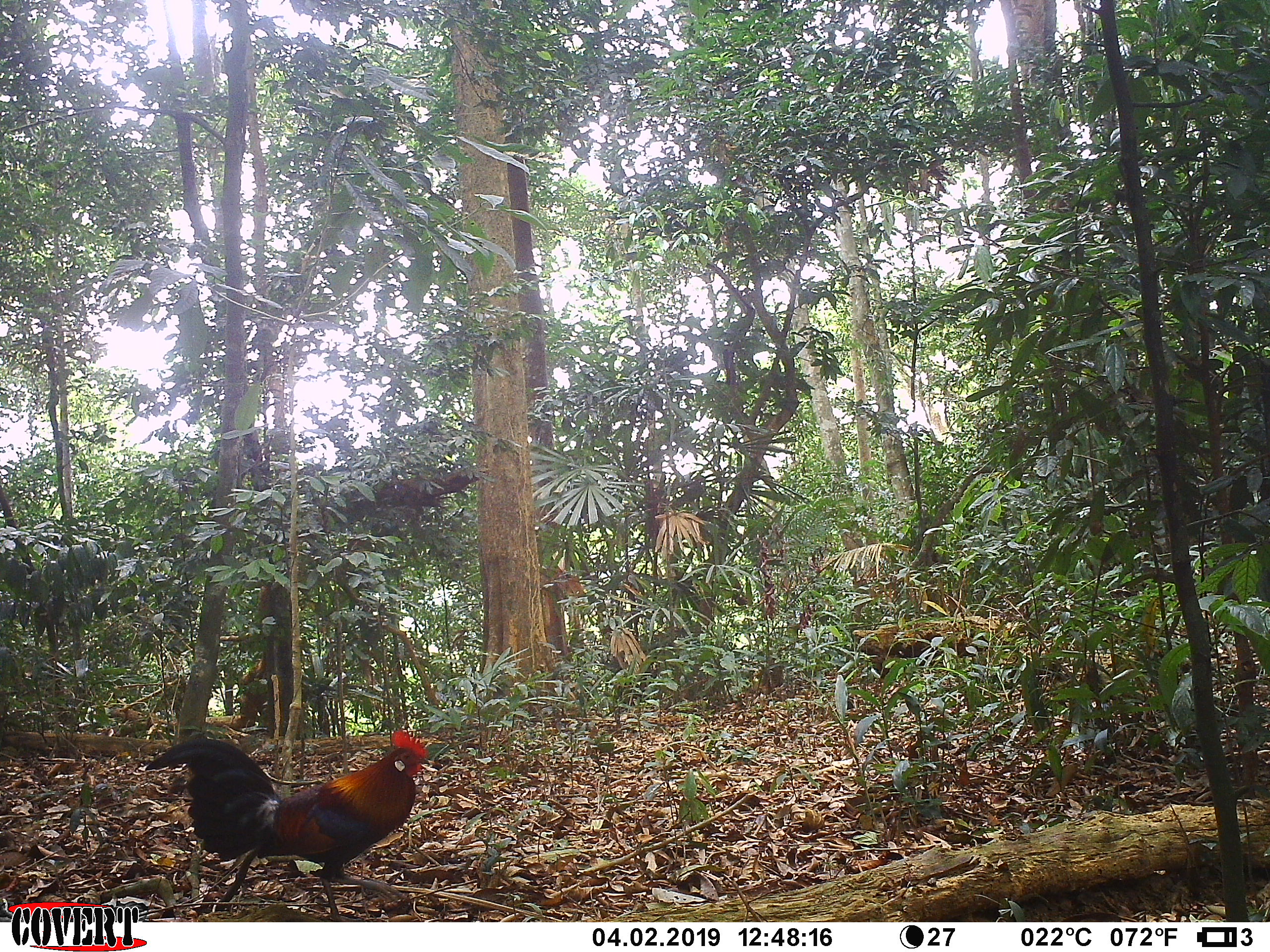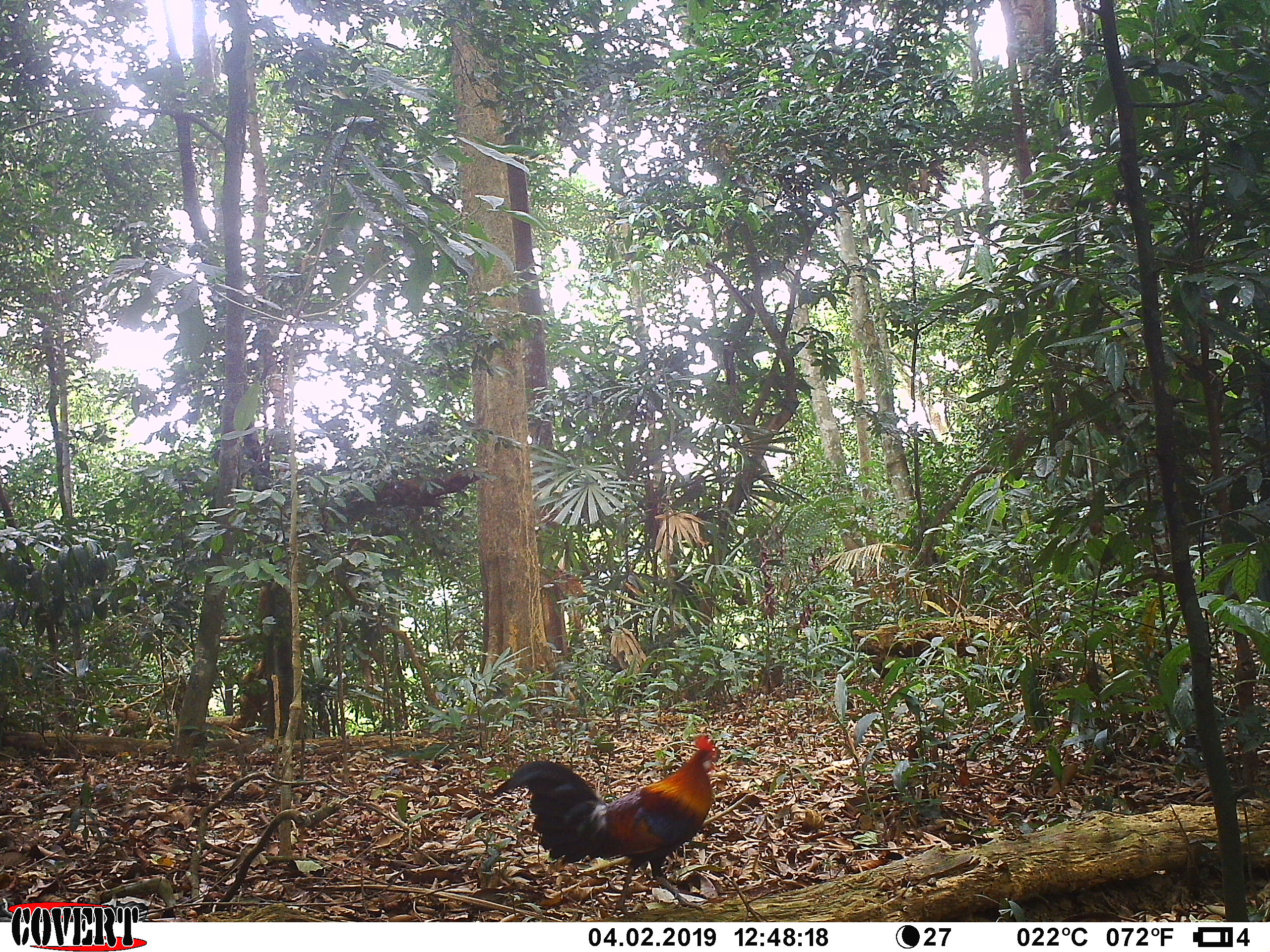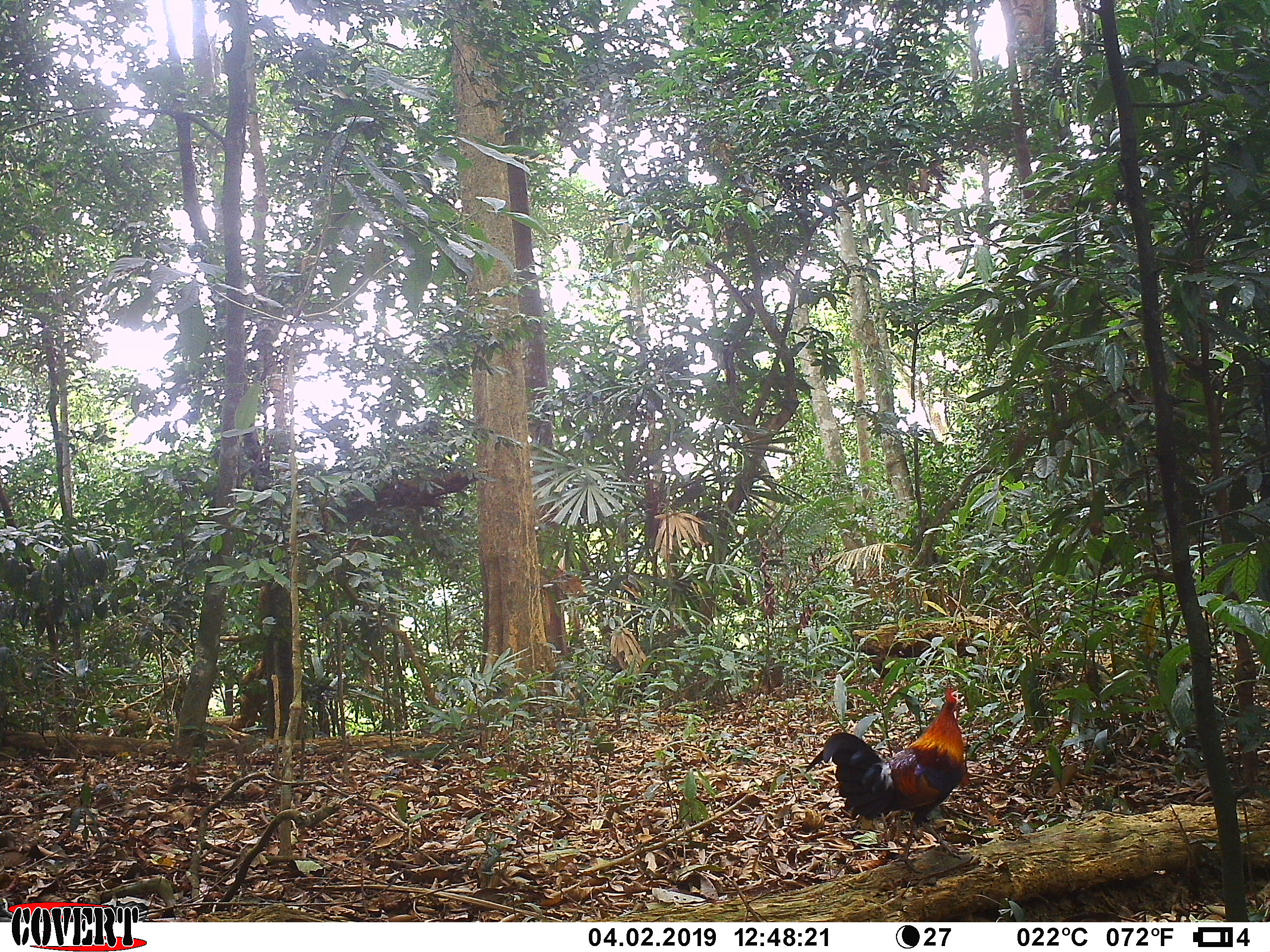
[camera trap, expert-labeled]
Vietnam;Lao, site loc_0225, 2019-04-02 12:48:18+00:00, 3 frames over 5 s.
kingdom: Animalia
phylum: Chordata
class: Aves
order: Galliformes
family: Phasianidae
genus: Gallus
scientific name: Gallus gallus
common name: red junglefowl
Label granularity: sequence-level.